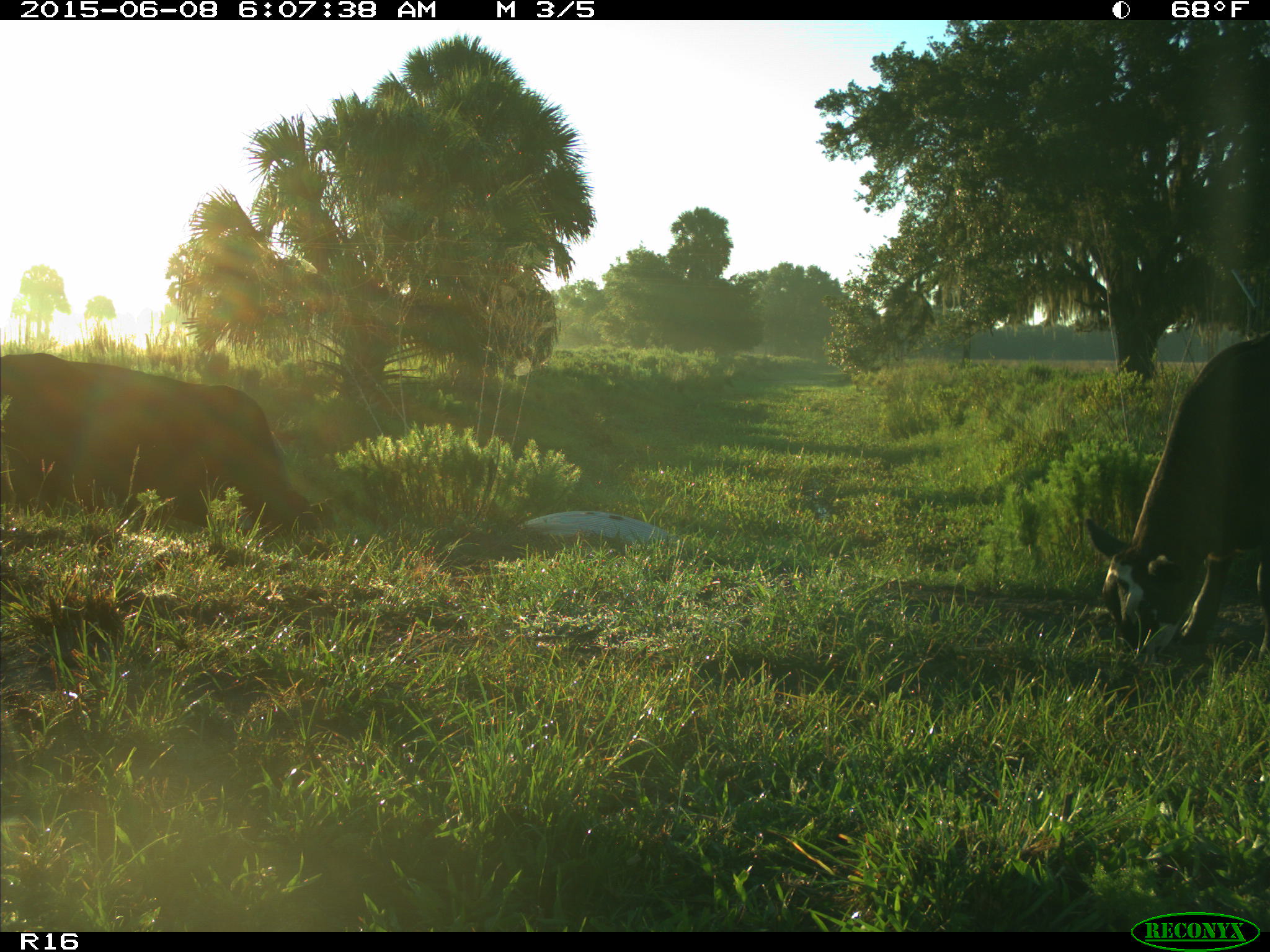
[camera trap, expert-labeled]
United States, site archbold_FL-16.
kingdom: Animalia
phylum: Chordata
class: Mammalia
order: Artiodactyla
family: Bovidae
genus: Bos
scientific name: Bos taurus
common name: domestic cow